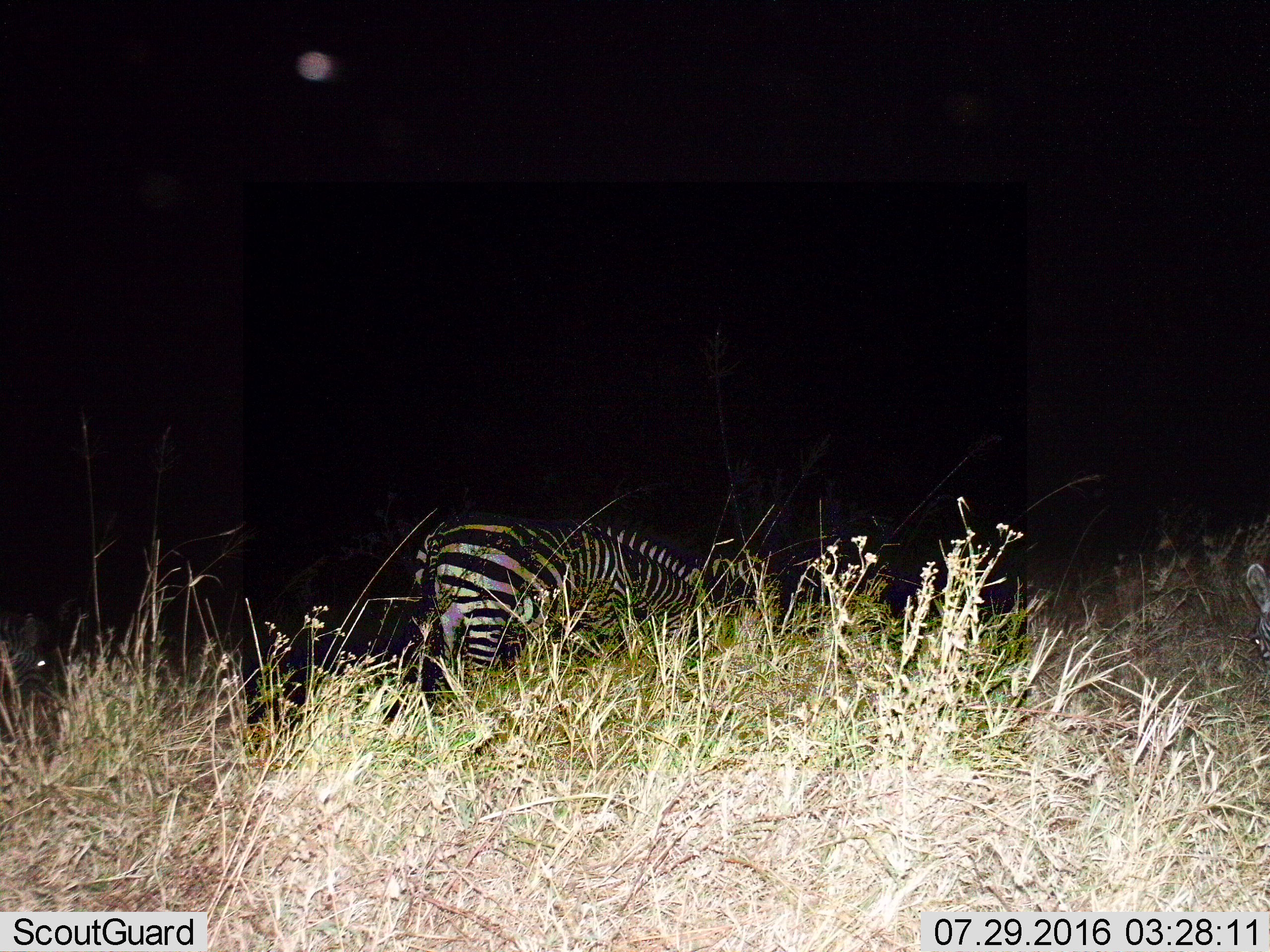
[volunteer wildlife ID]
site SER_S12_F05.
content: unidentified animal